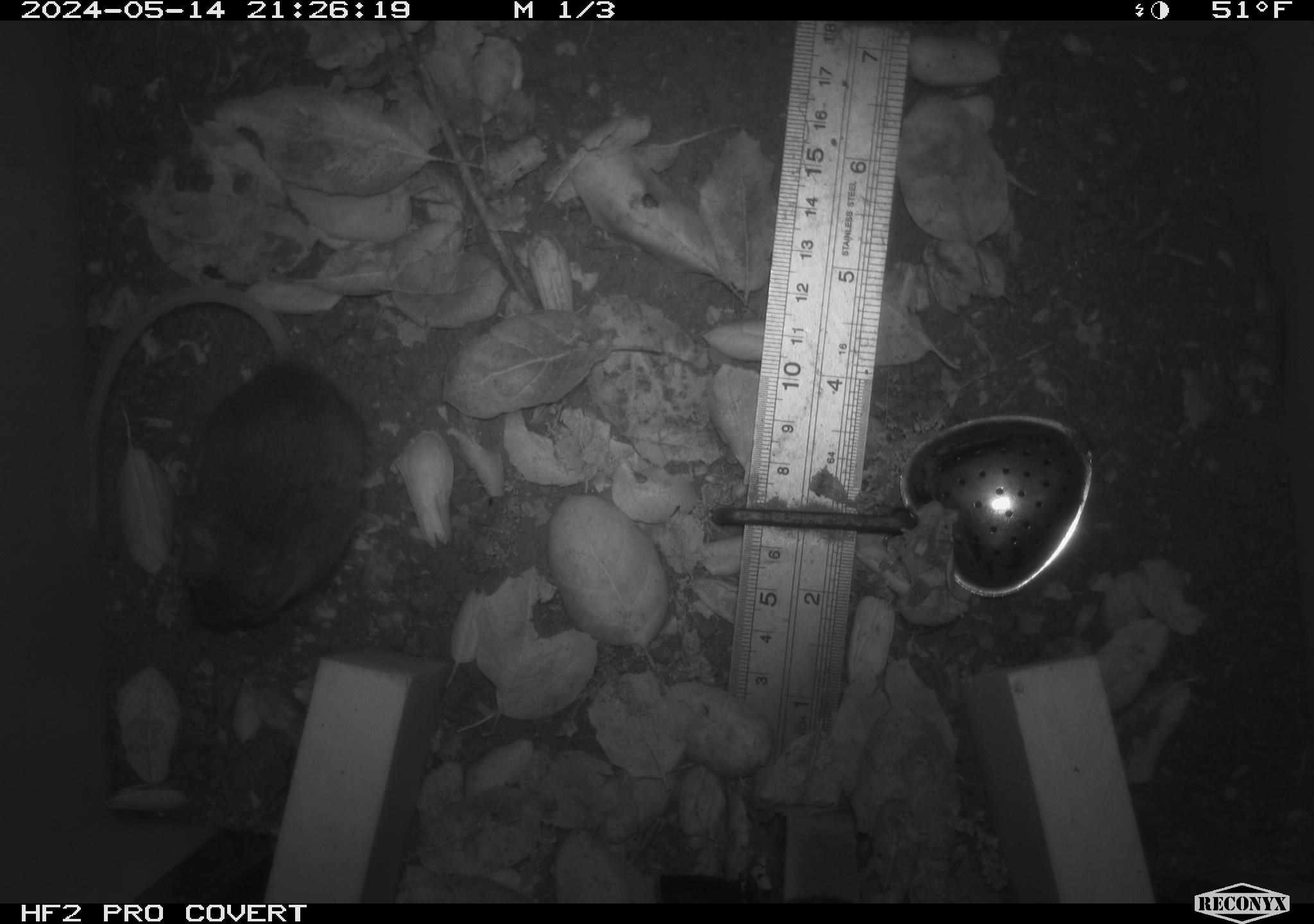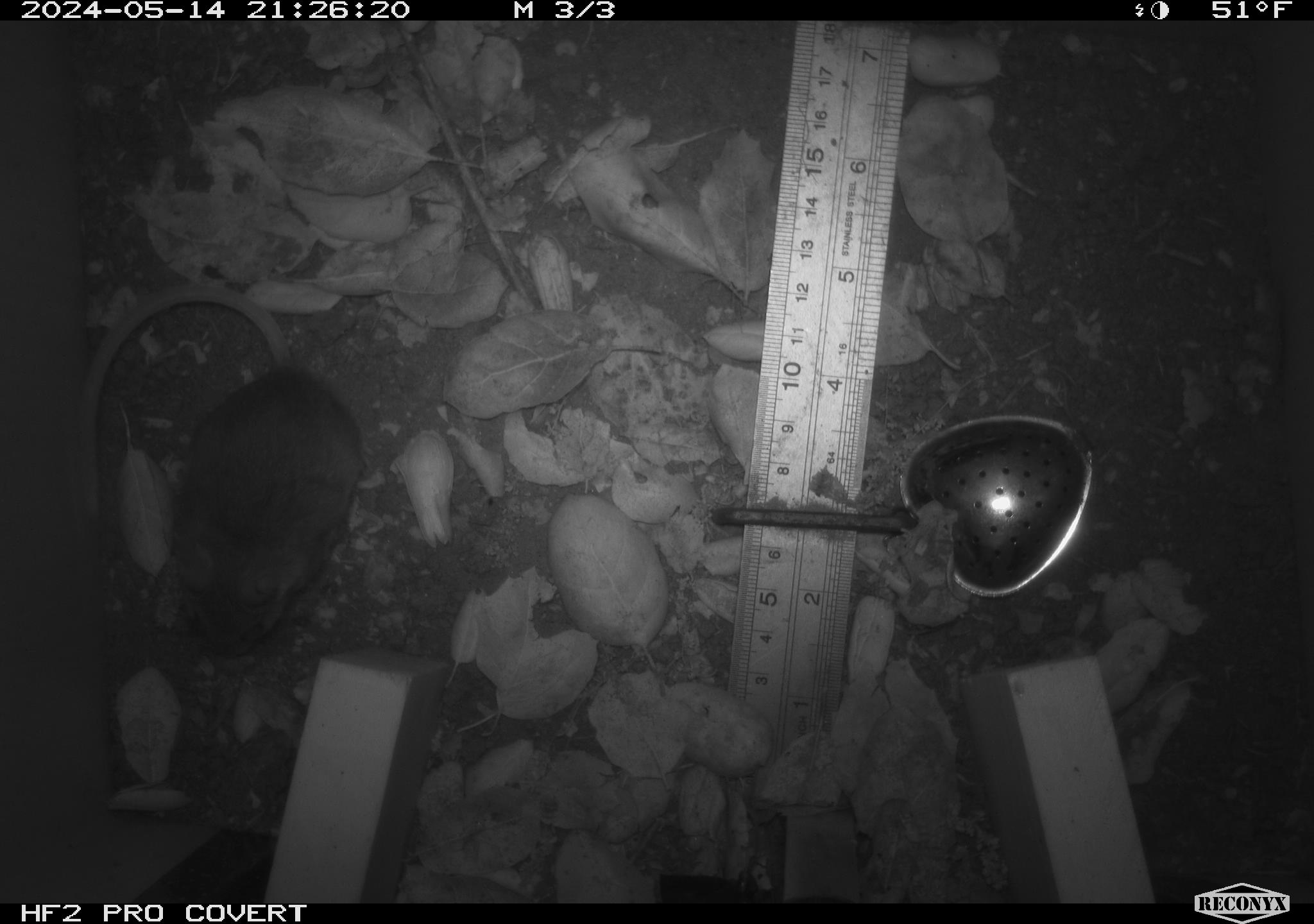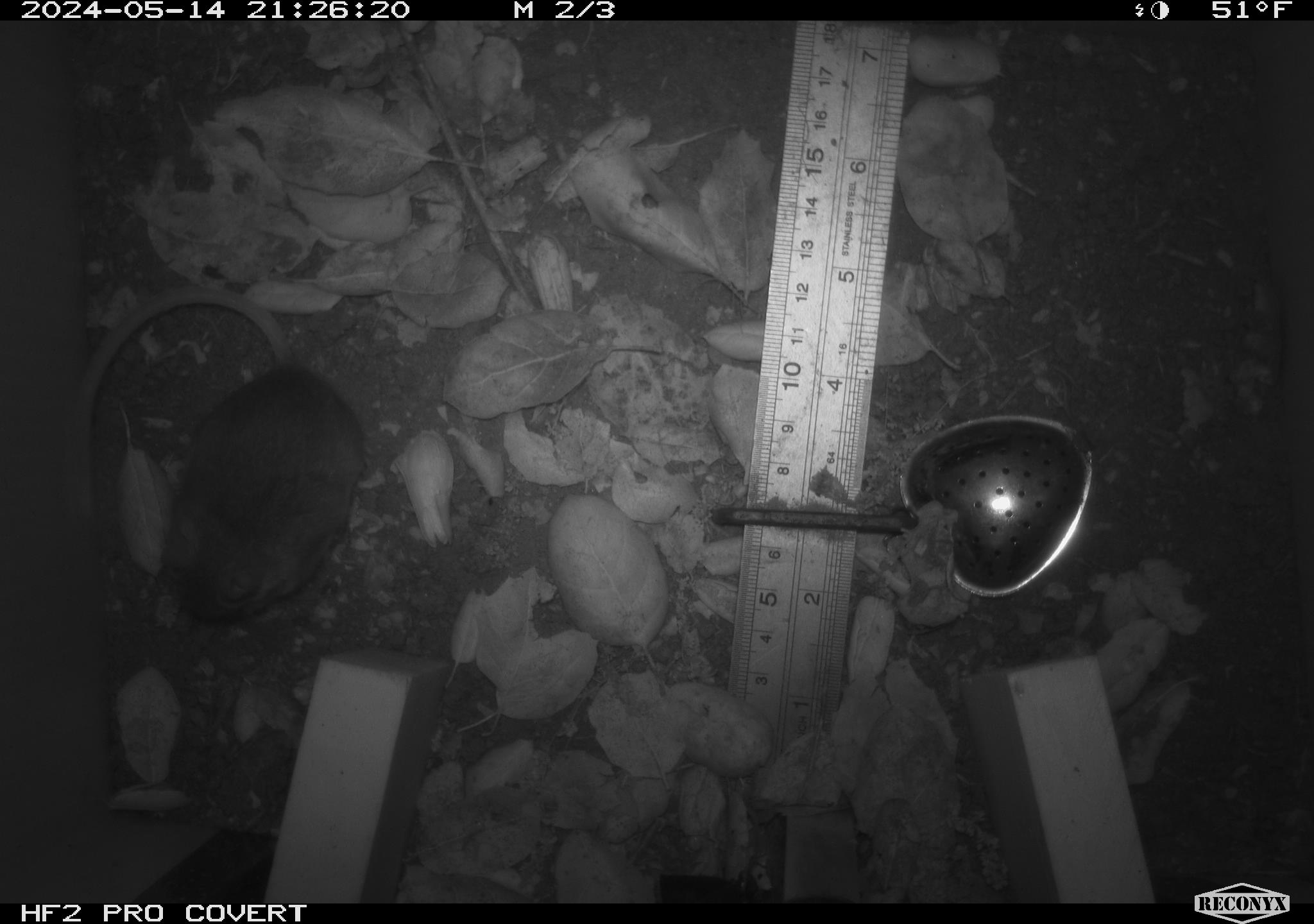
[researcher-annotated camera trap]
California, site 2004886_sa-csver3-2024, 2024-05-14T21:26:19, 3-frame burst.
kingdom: Animalia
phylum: Chordata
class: Mammalia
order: Rodentia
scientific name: Rodentia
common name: rodent